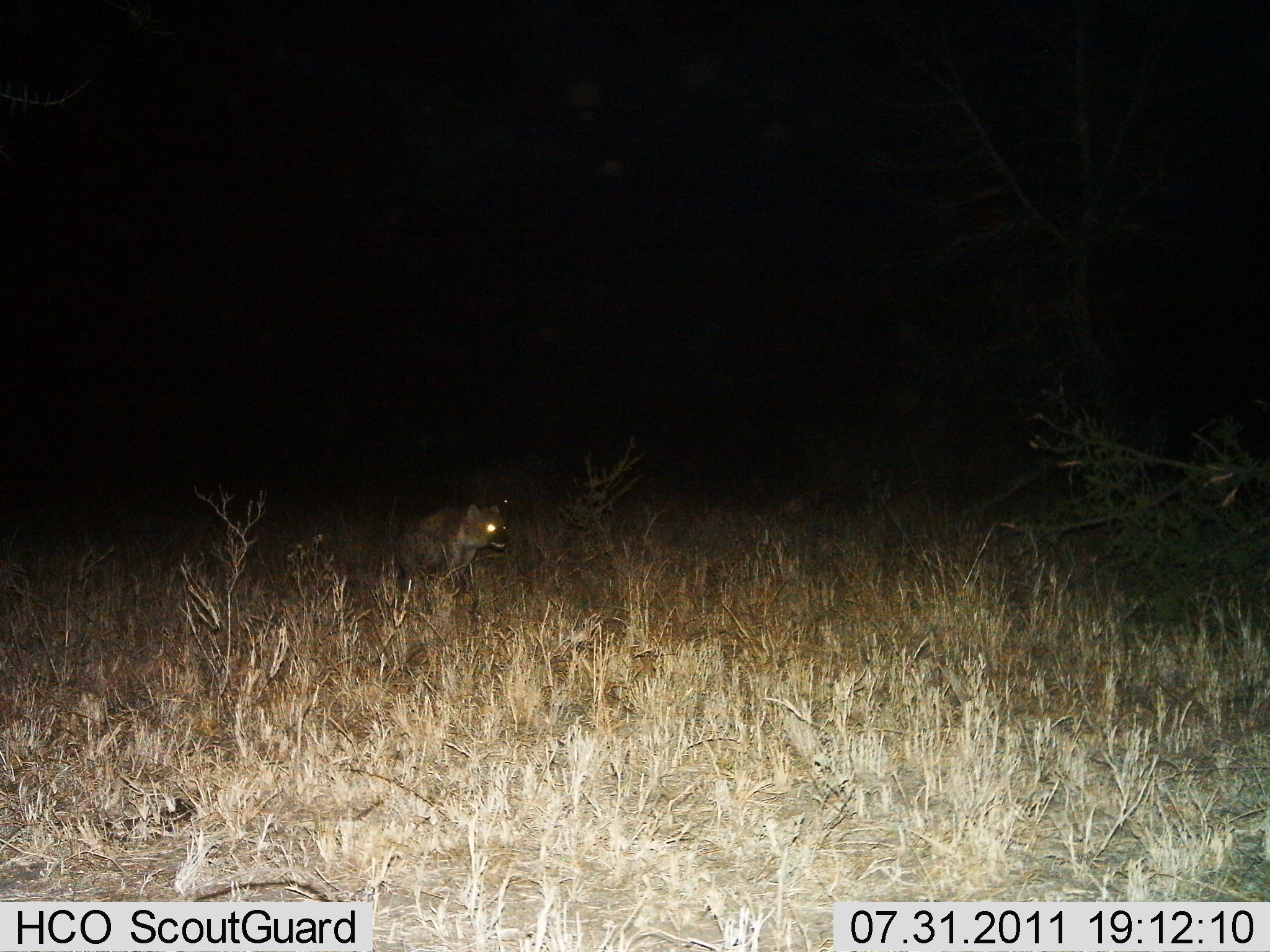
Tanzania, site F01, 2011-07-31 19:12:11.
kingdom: Animalia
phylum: Chordata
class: Mammalia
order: Carnivora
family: Hyaenidae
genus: Crocuta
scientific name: Crocuta crocuta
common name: spotted hyena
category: hyenaspotted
Hyenaspotted (spotted hyena) (Crocuta crocuta), count 1. Behavior (volunteer vote fractions): standing 40%, resting 30%, moving 30%, interacting 0%. Young present (vote fraction): 0%. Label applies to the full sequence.